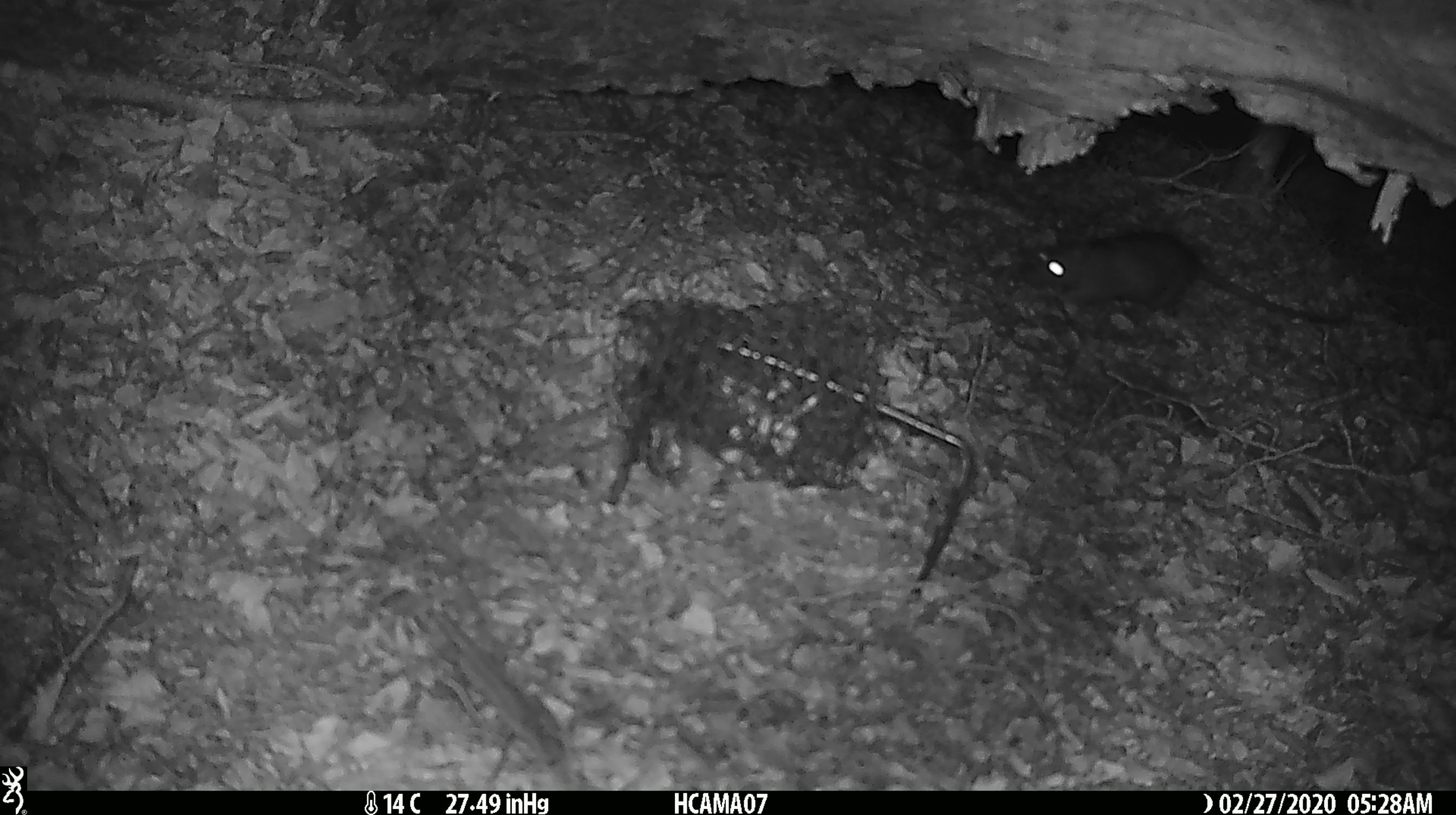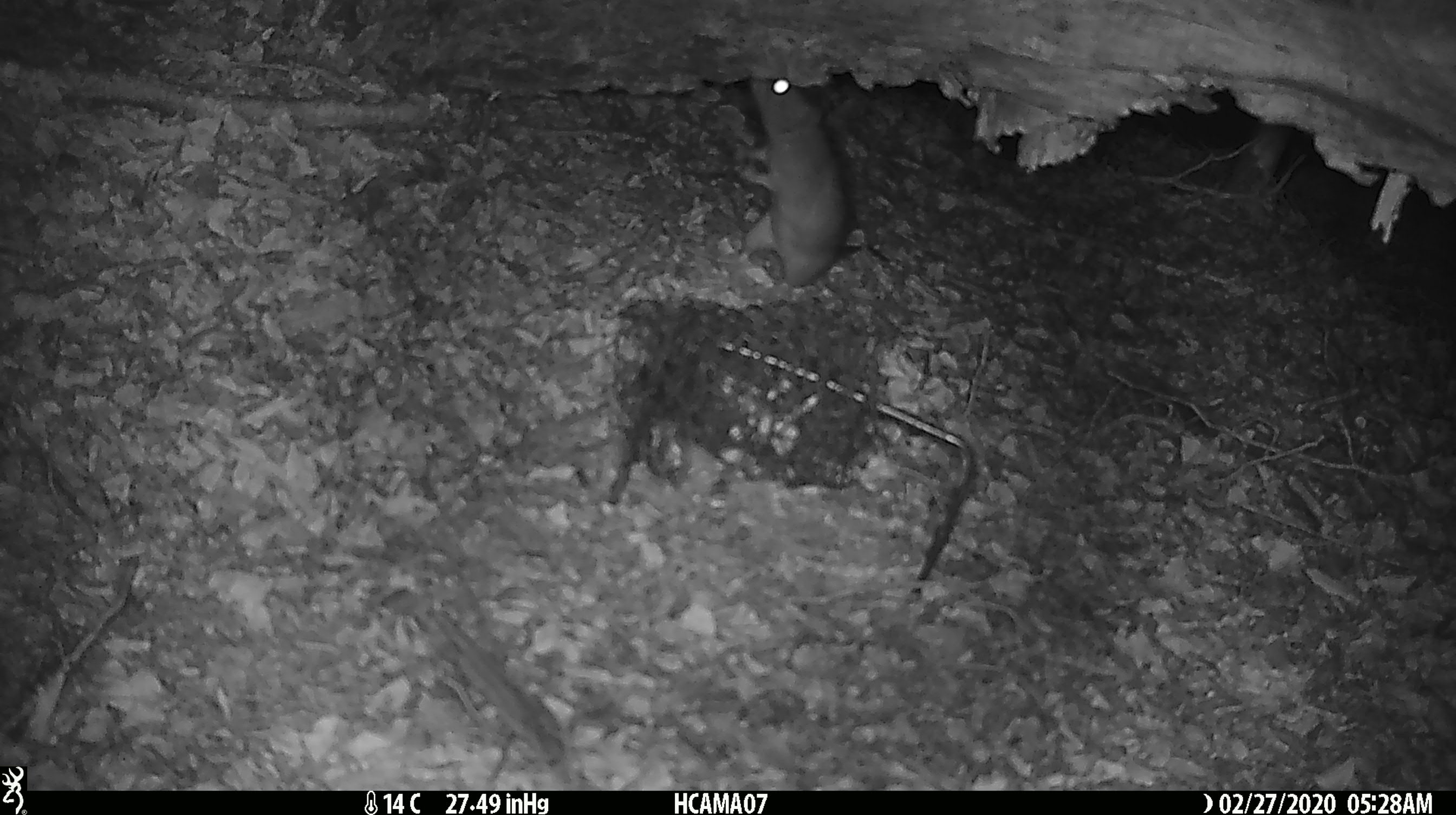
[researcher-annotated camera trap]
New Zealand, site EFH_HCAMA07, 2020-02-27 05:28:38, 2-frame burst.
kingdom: Animalia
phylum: Chordata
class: Mammalia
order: Rodentia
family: Muridae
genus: Rattus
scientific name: Rattus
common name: rat